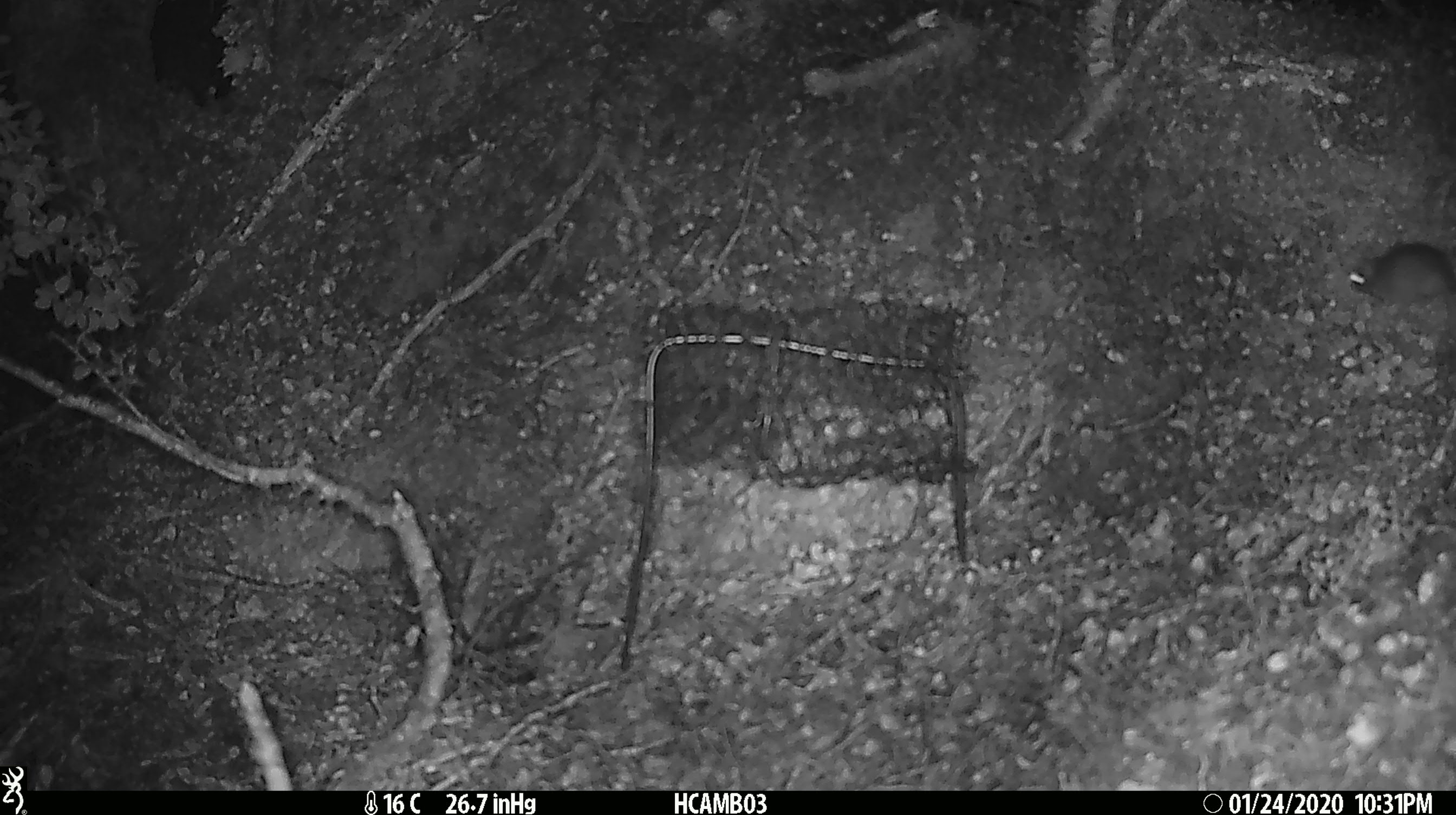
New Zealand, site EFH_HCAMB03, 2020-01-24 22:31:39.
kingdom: Animalia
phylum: Chordata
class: Mammalia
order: Rodentia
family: Muridae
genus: Mus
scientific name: Mus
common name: mouse